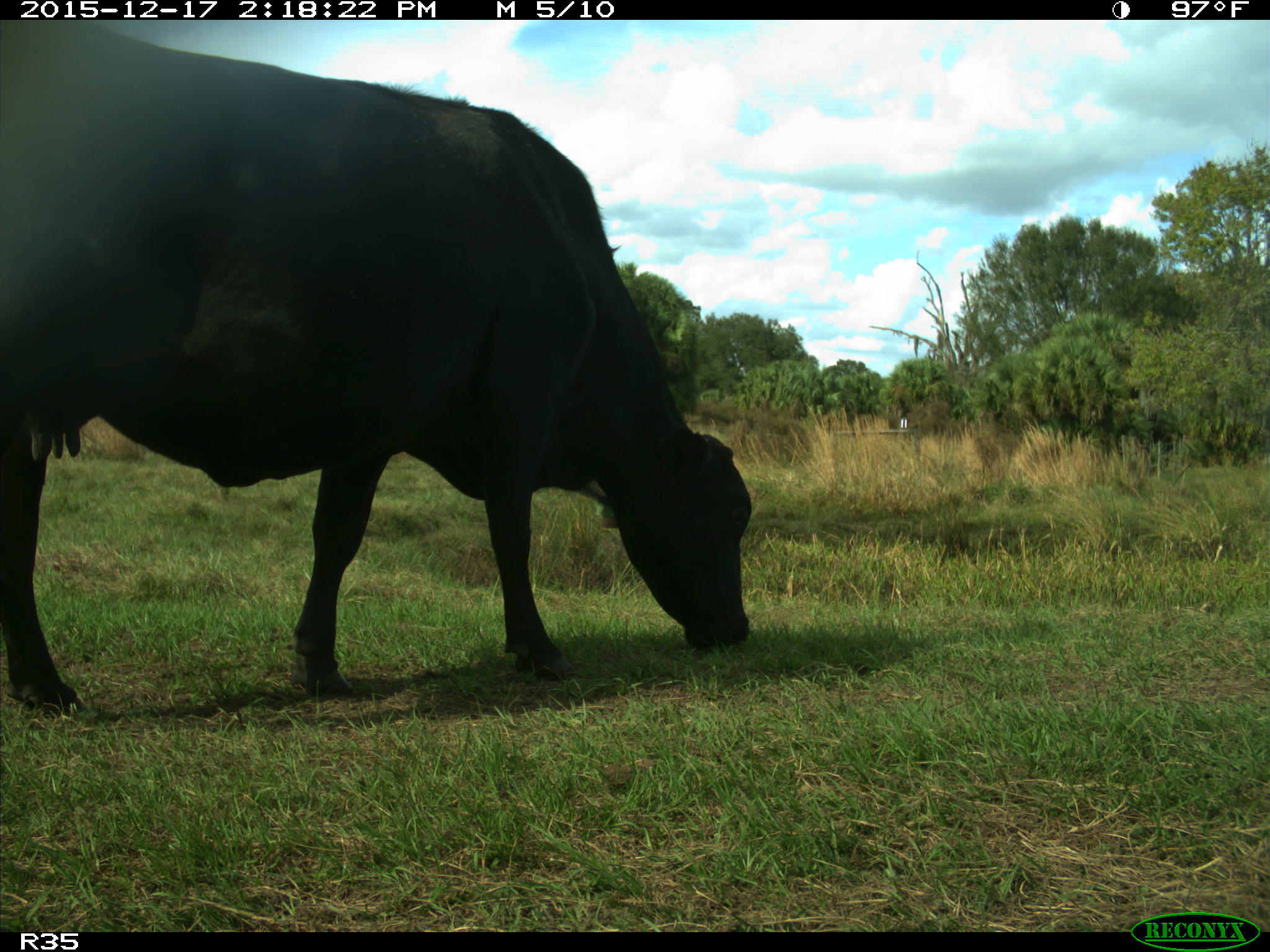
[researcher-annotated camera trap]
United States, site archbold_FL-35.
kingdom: Animalia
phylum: Chordata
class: Mammalia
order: Artiodactyla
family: Bovidae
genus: Bos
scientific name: Bos taurus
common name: domestic cow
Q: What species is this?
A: Bos taurus (domestic cow).